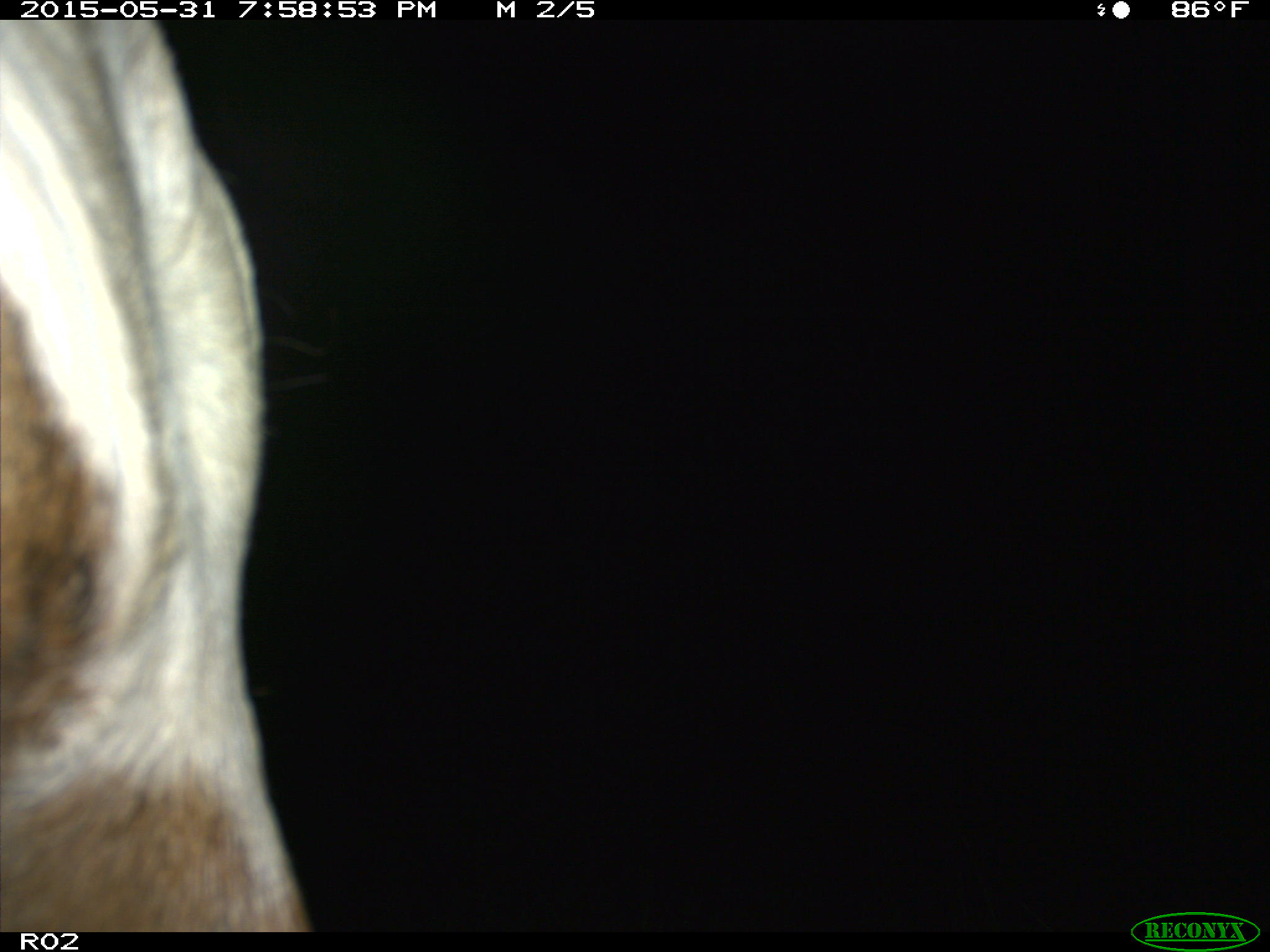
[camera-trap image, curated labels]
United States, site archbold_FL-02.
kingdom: Animalia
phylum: Chordata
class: Mammalia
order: Artiodactyla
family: Bovidae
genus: Bos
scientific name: Bos taurus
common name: domestic cow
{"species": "Bos taurus (domestic cow)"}